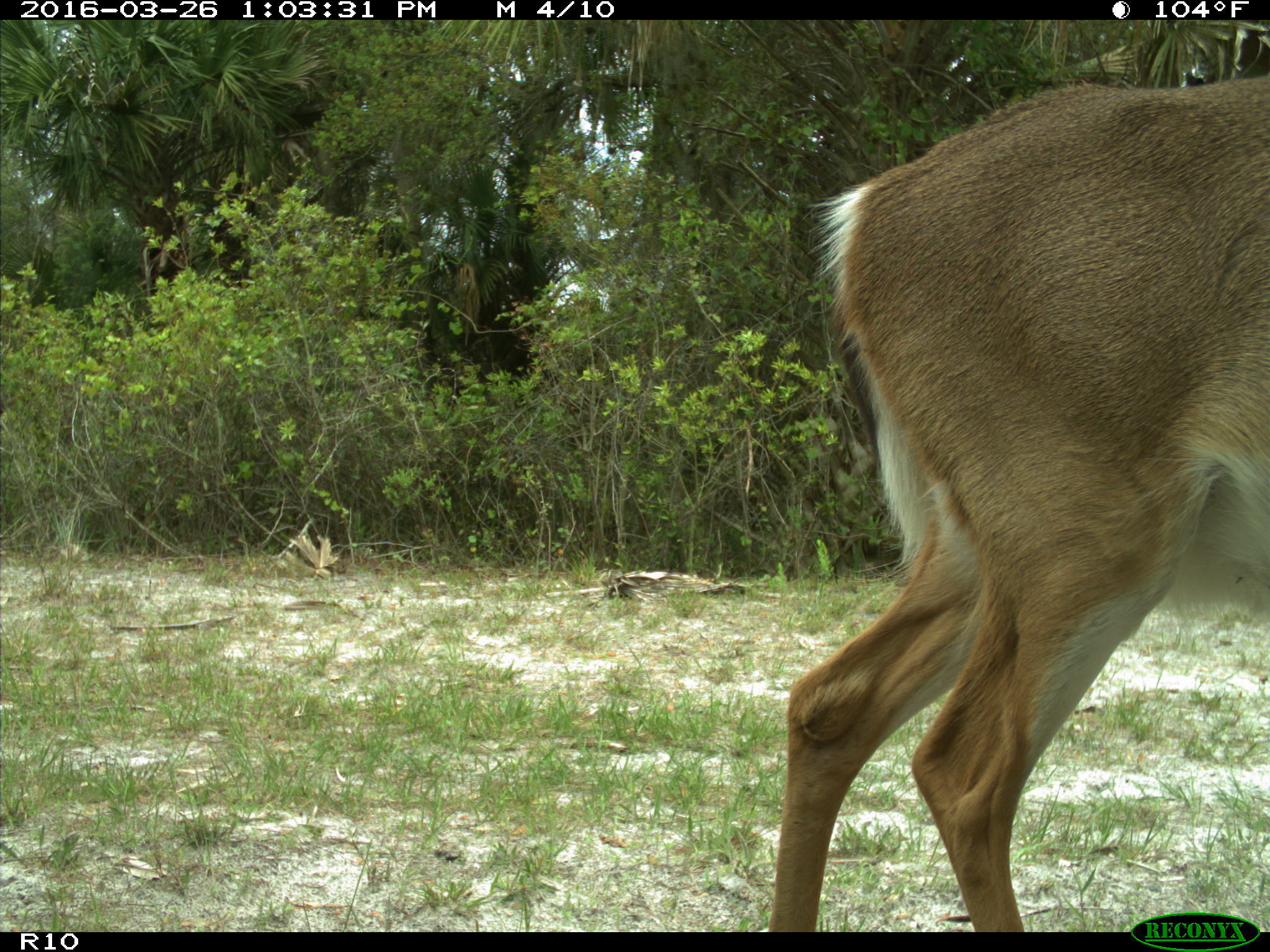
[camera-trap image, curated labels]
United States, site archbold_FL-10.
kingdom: Animalia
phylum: Chordata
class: Mammalia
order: Artiodactyla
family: Cervidae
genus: Odocoileus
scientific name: Odocoileus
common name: deer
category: unidentified deer